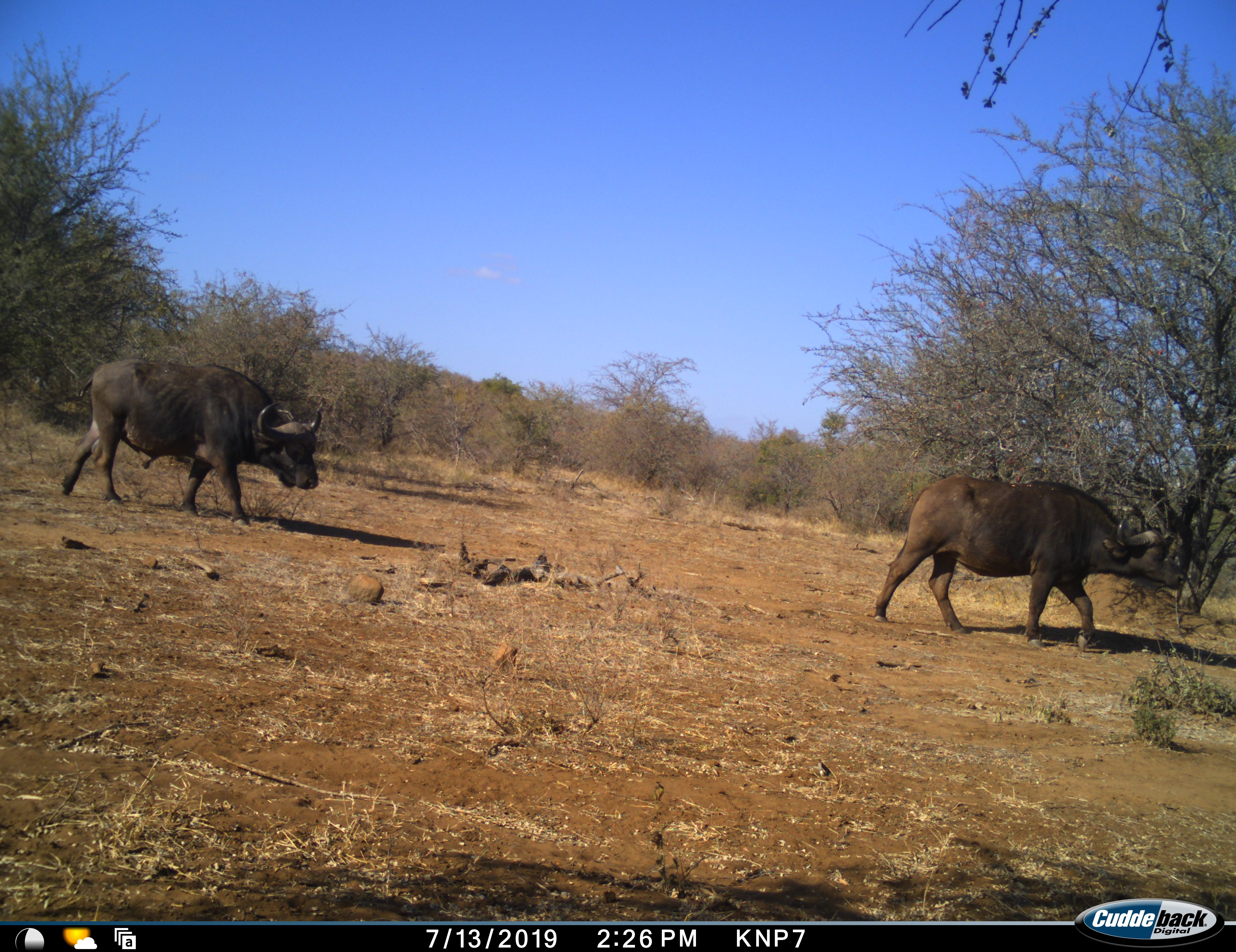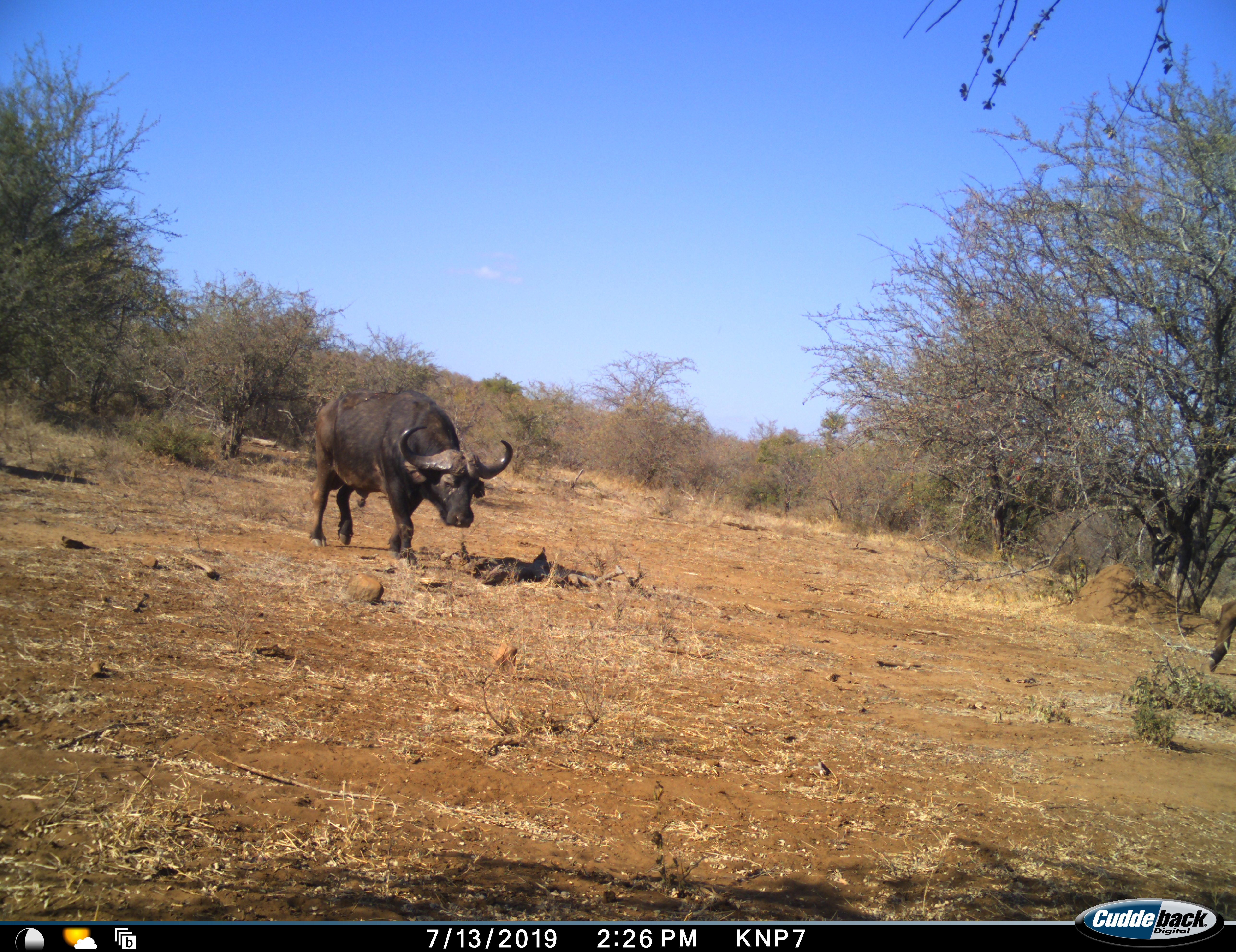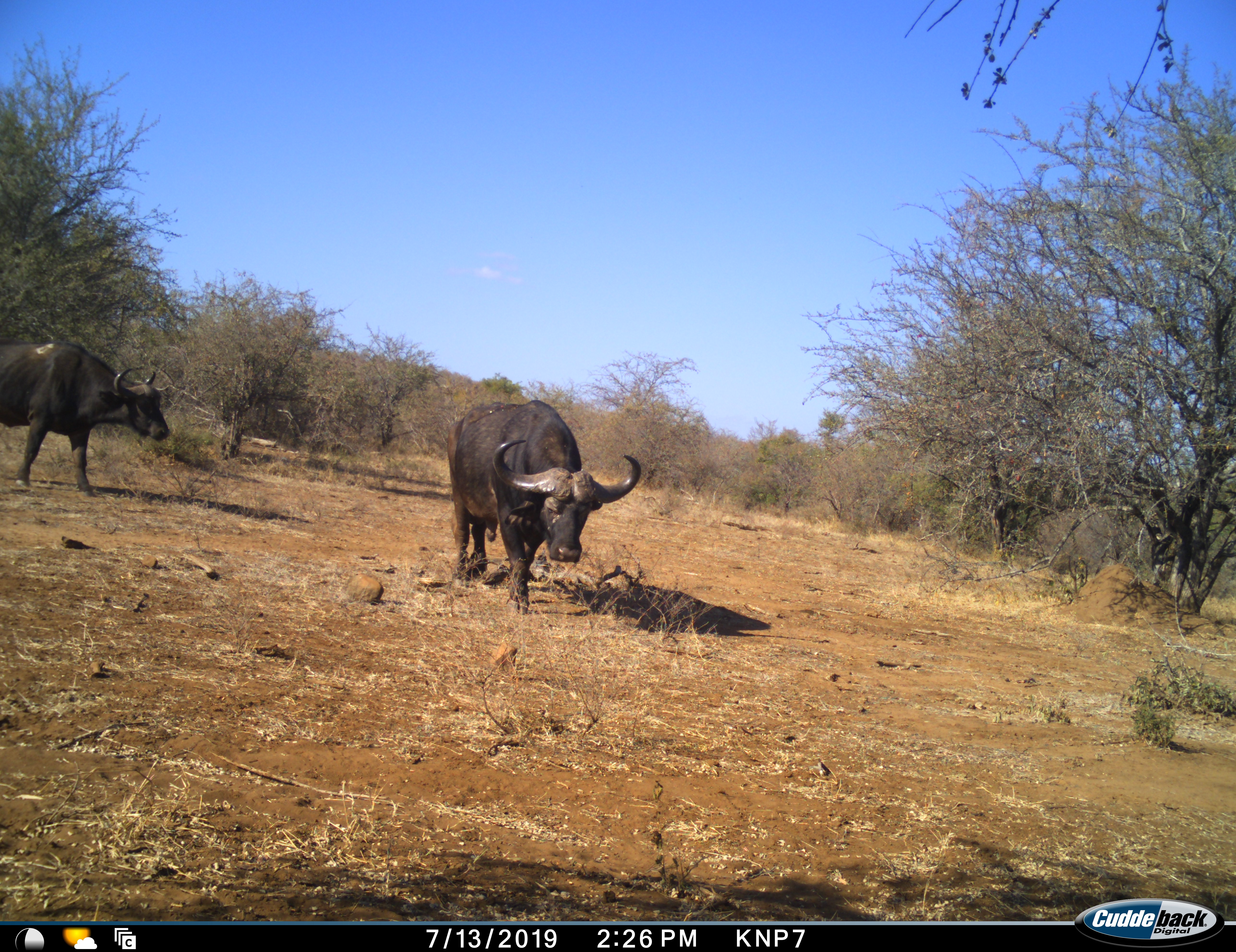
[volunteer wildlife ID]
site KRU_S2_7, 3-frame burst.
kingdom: Animalia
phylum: Chordata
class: Mammalia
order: Artiodactyla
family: Bovidae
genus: Syncerus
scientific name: Syncerus caffer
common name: african buffalo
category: buffalo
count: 3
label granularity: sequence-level